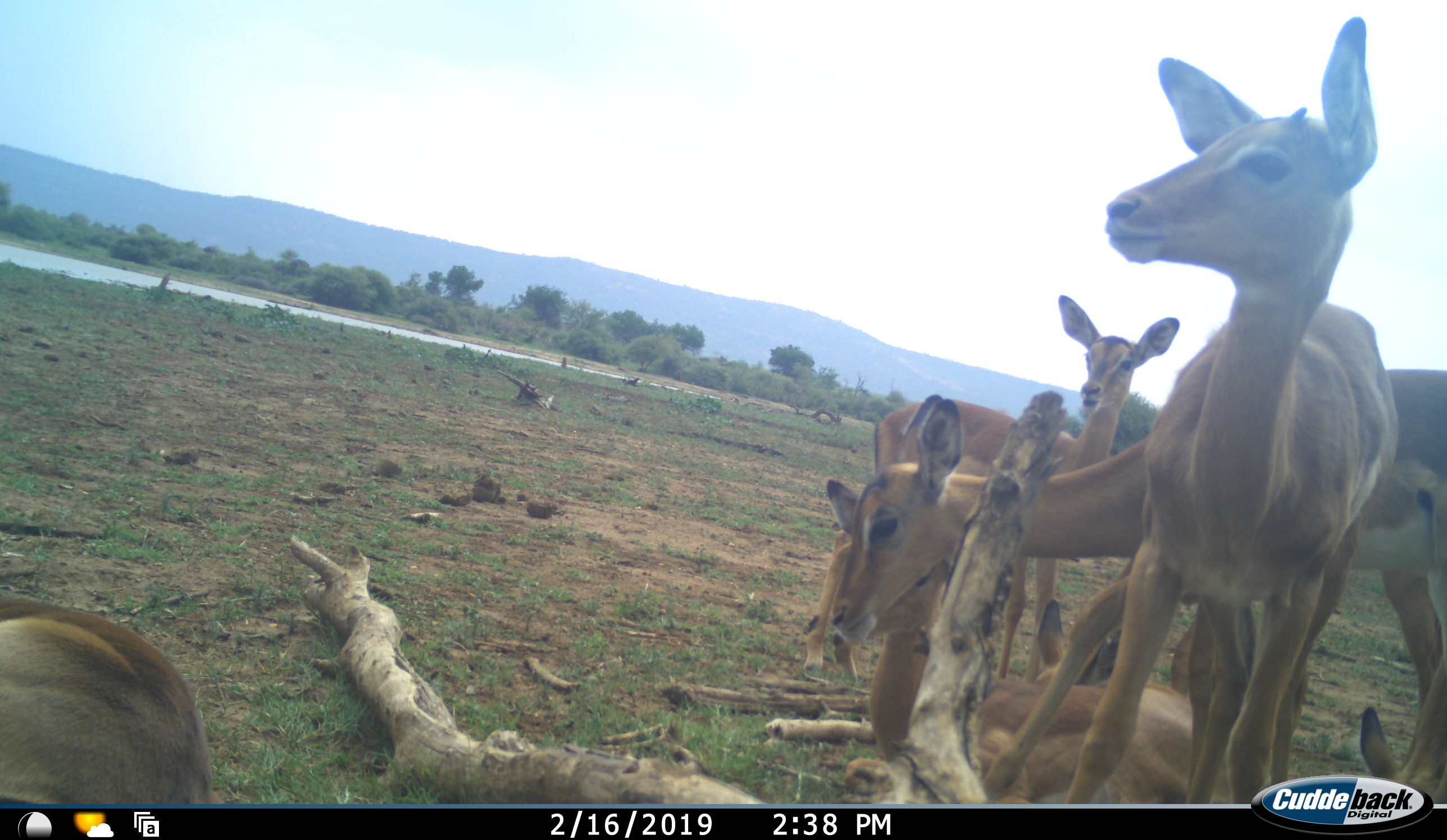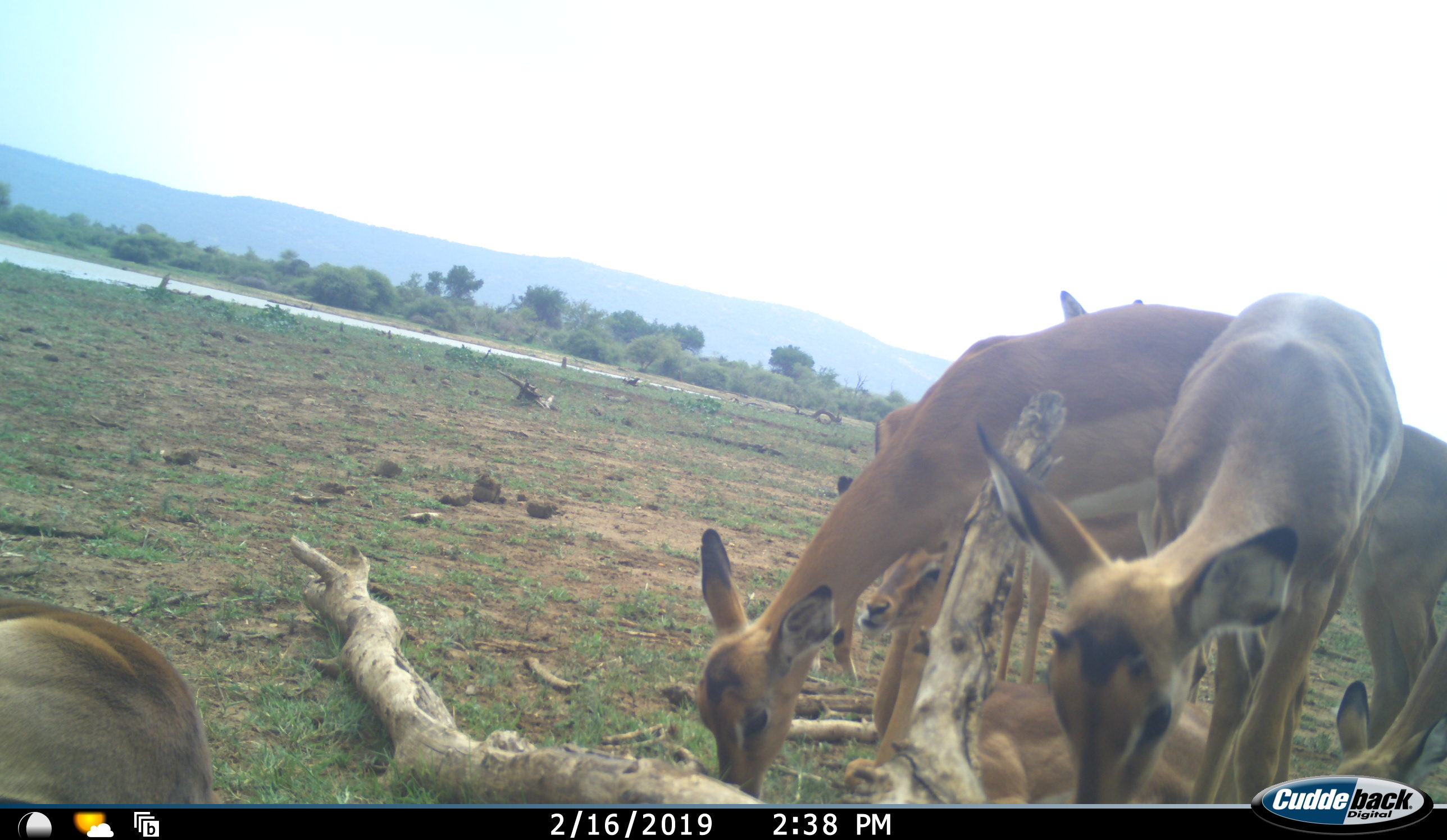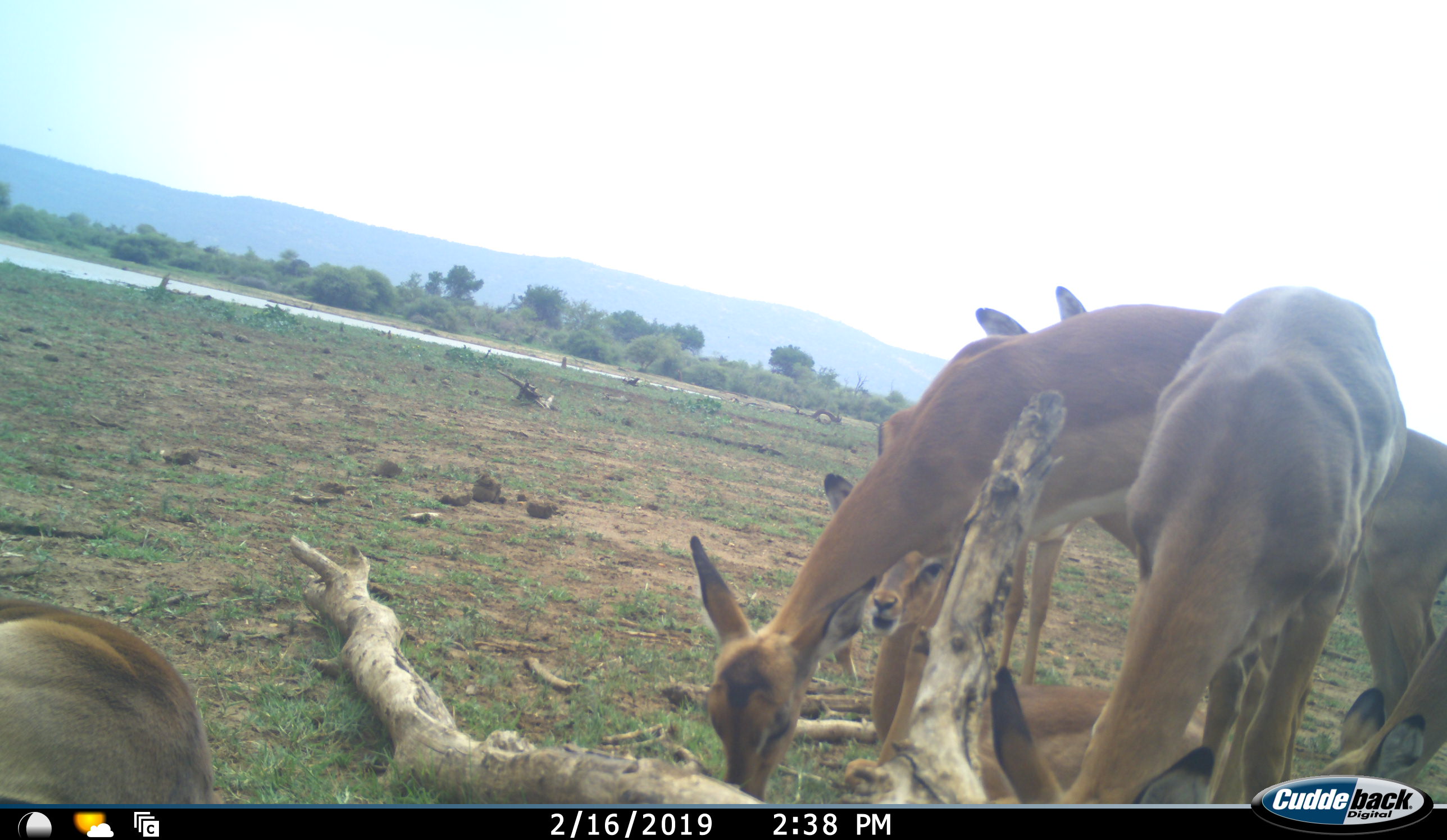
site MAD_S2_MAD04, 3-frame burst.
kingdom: Animalia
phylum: Chordata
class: Mammalia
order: Artiodactyla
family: Bovidae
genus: Aepyceros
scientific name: Aepyceros melampus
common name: impala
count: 6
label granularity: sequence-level